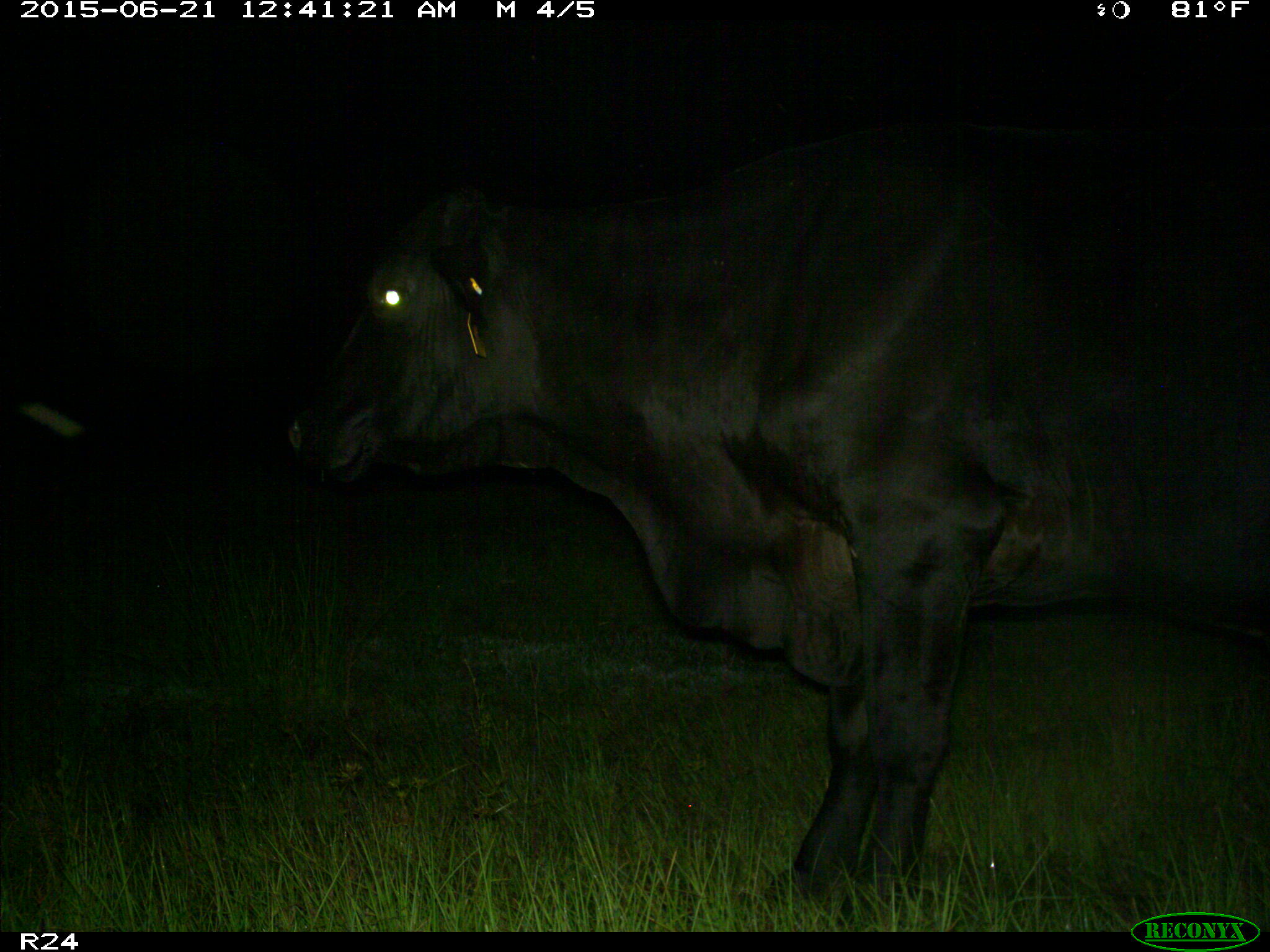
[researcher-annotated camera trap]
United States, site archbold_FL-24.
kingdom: Animalia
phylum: Chordata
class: Mammalia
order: Artiodactyla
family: Bovidae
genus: Bos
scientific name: Bos taurus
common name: domestic cow